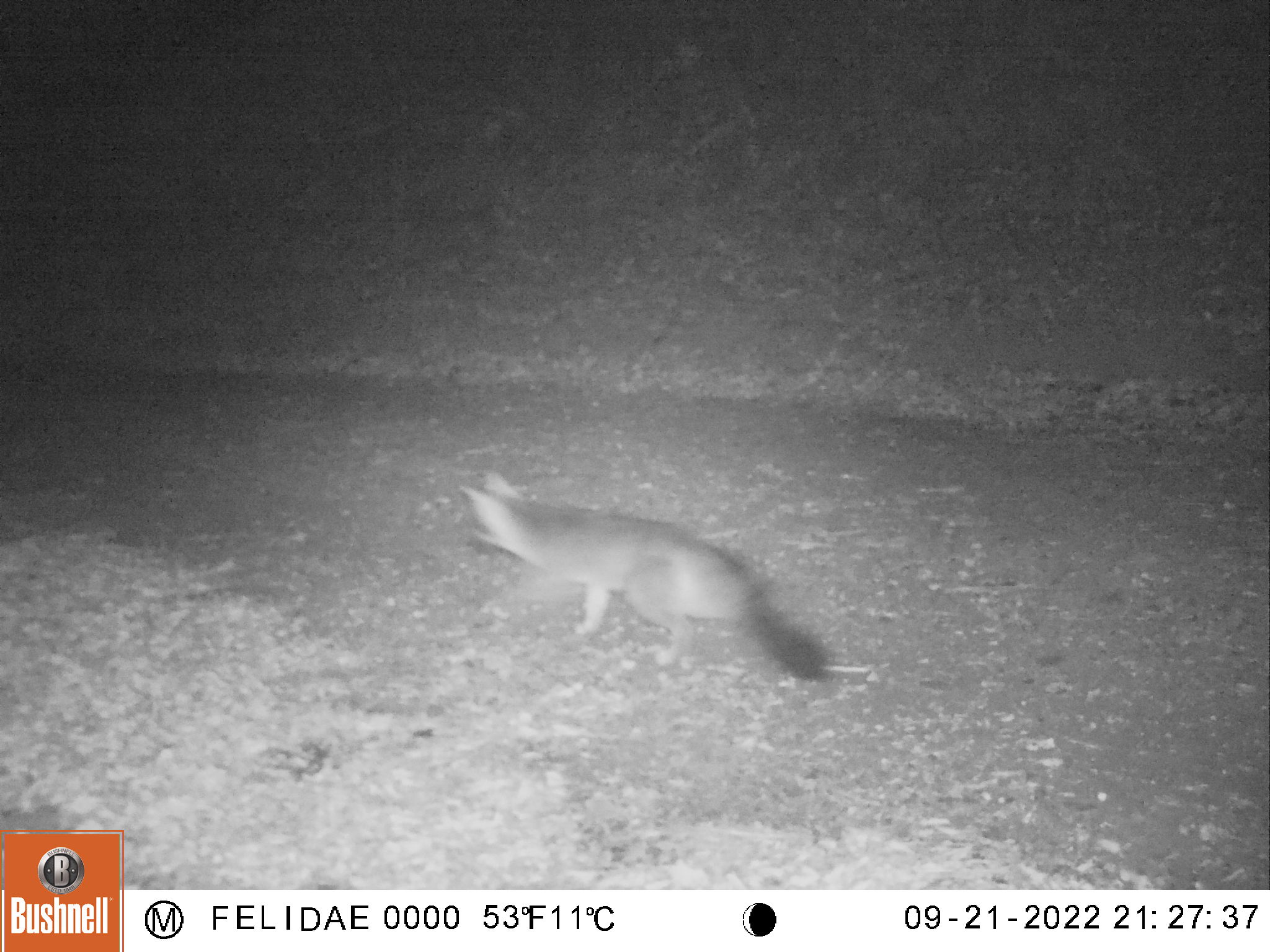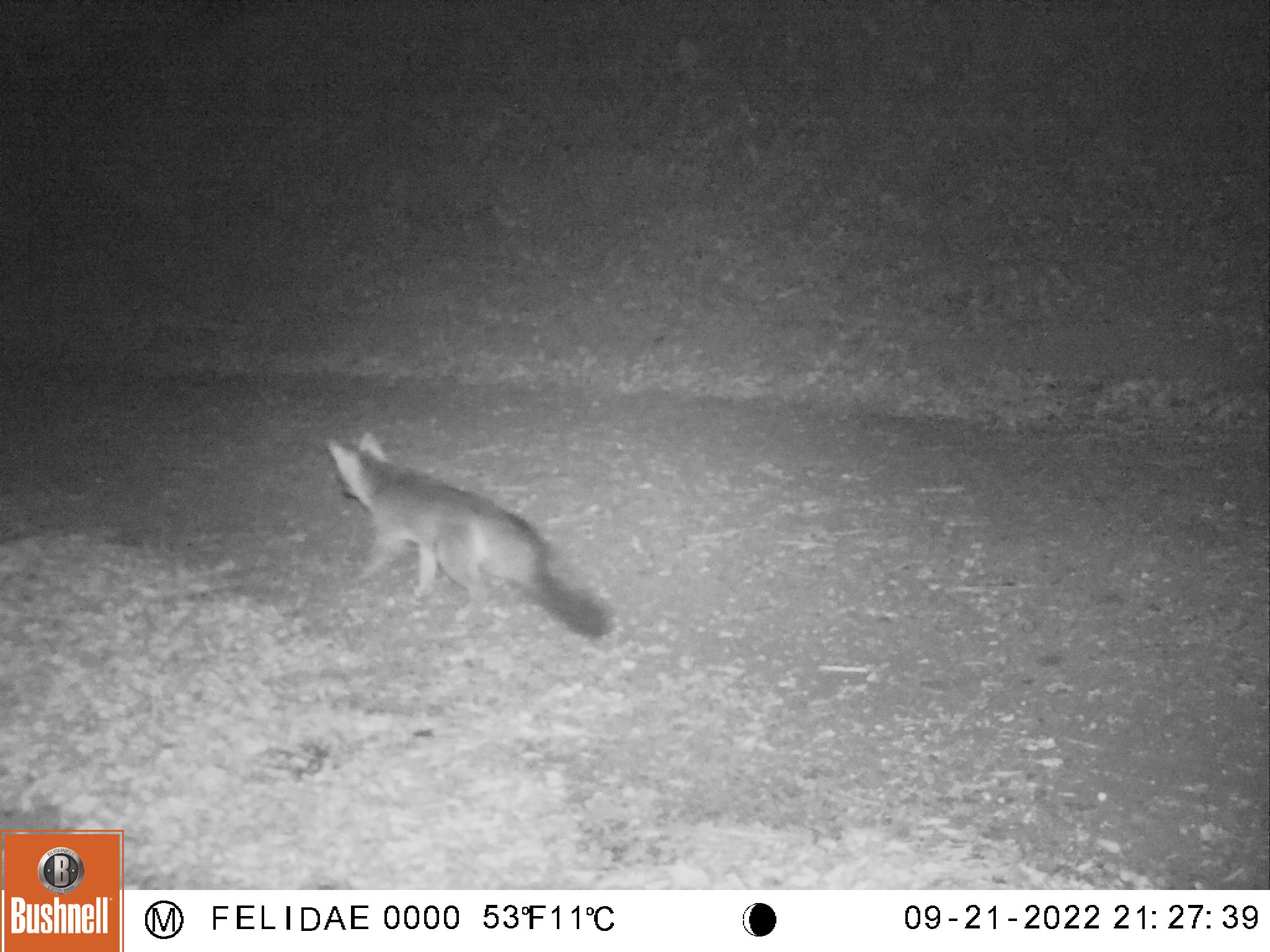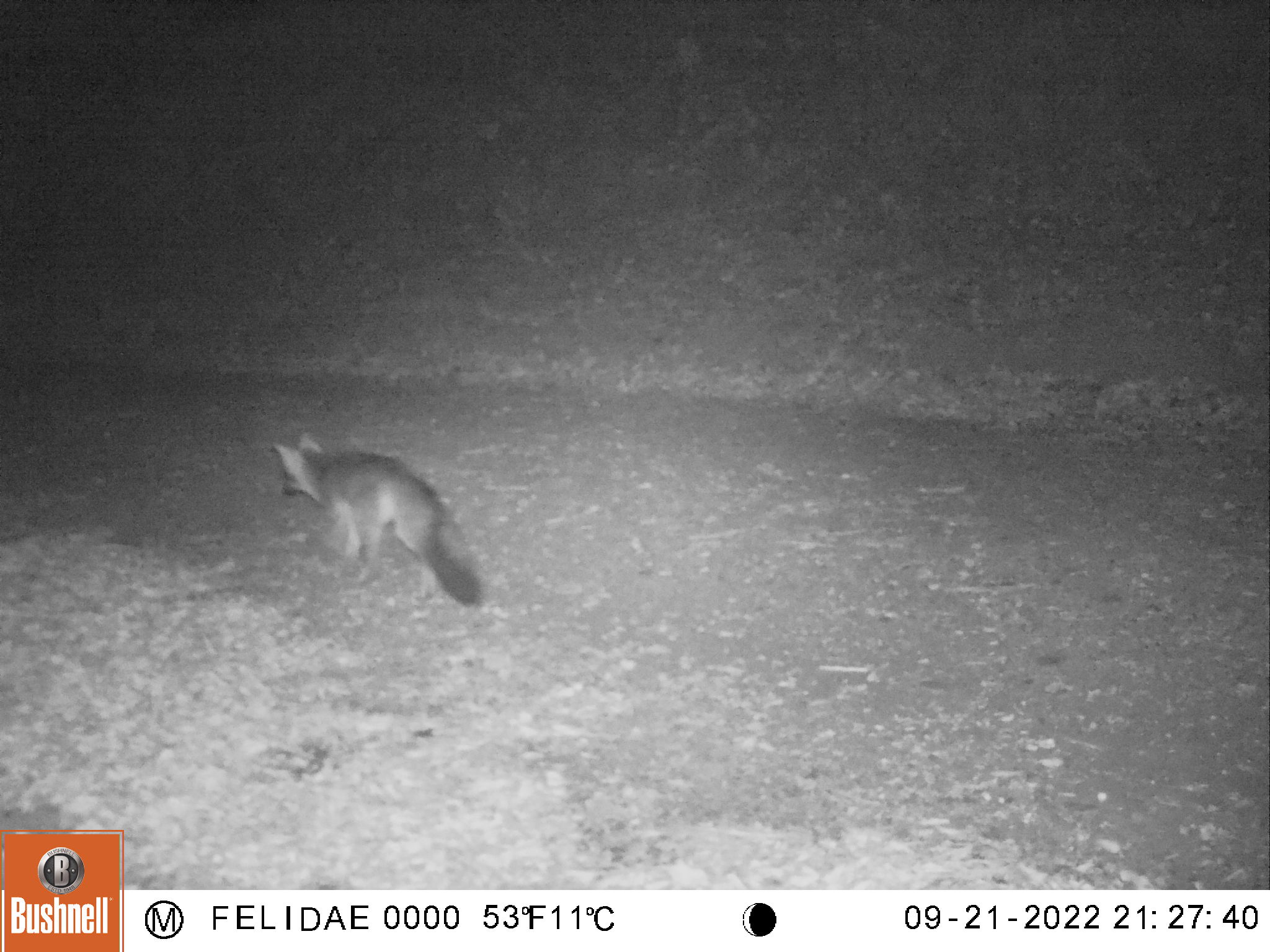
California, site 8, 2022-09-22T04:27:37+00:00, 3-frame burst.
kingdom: Animalia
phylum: Chordata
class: Mammalia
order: Carnivora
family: Canidae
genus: Urocyon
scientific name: Urocyon cinereoargenteus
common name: gray fox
Gray fox (Urocyon cinereoargenteus).